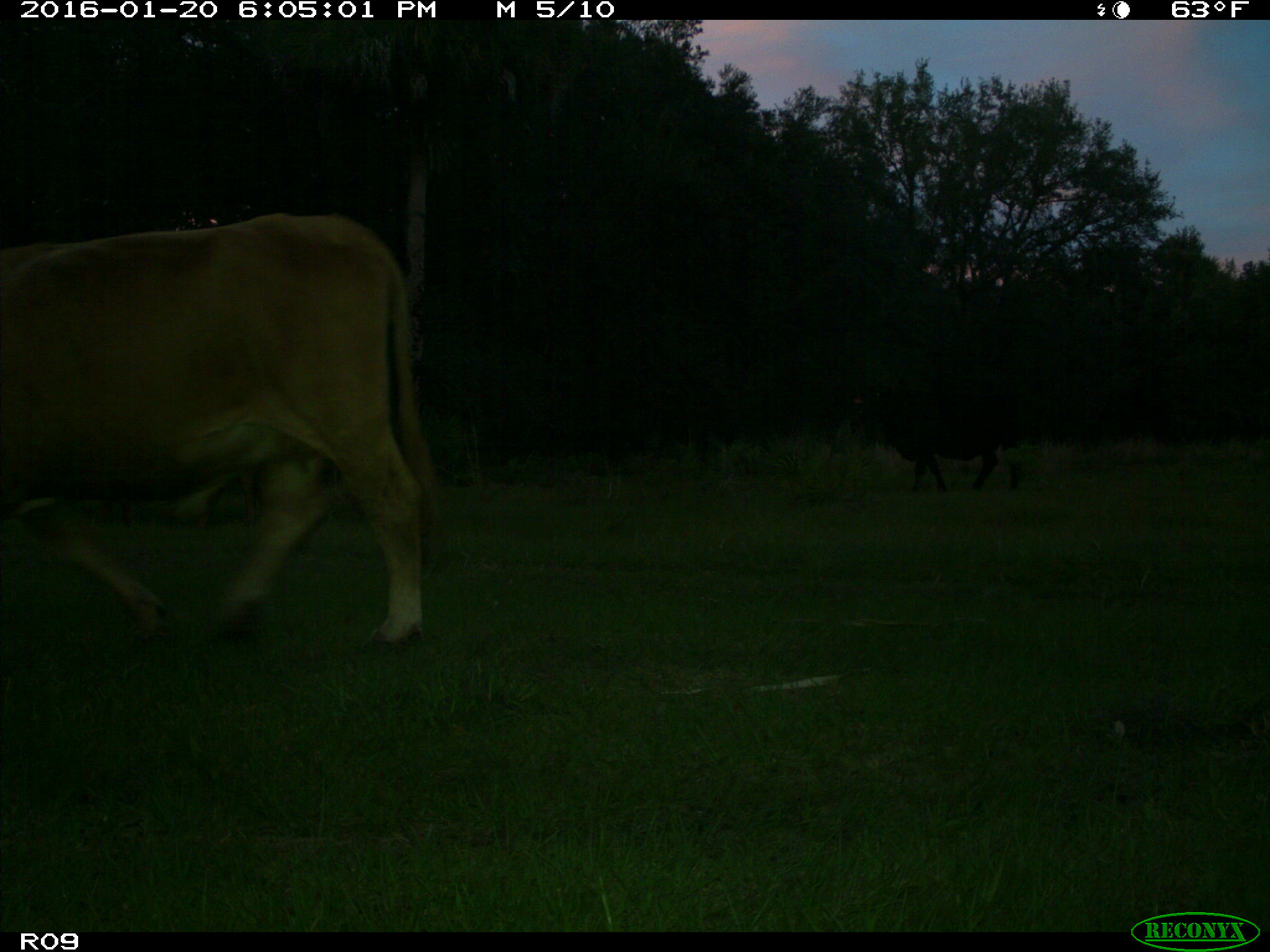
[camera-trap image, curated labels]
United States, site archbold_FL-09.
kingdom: Animalia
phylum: Chordata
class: Mammalia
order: Artiodactyla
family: Bovidae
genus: Bos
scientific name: Bos taurus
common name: domestic cow